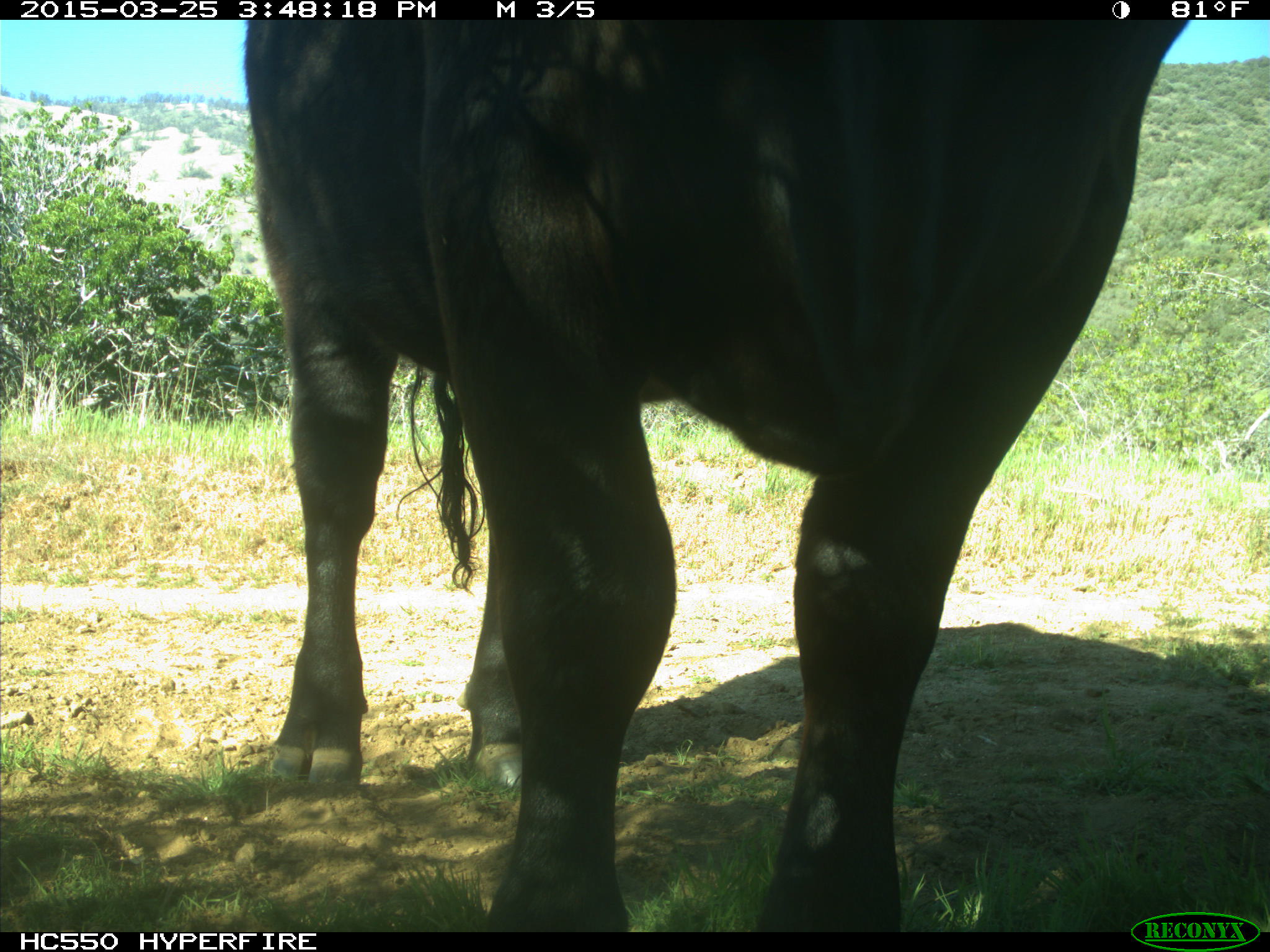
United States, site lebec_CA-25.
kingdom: Animalia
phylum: Chordata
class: Mammalia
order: Artiodactyla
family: Bovidae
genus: Bos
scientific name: Bos taurus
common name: domestic cow